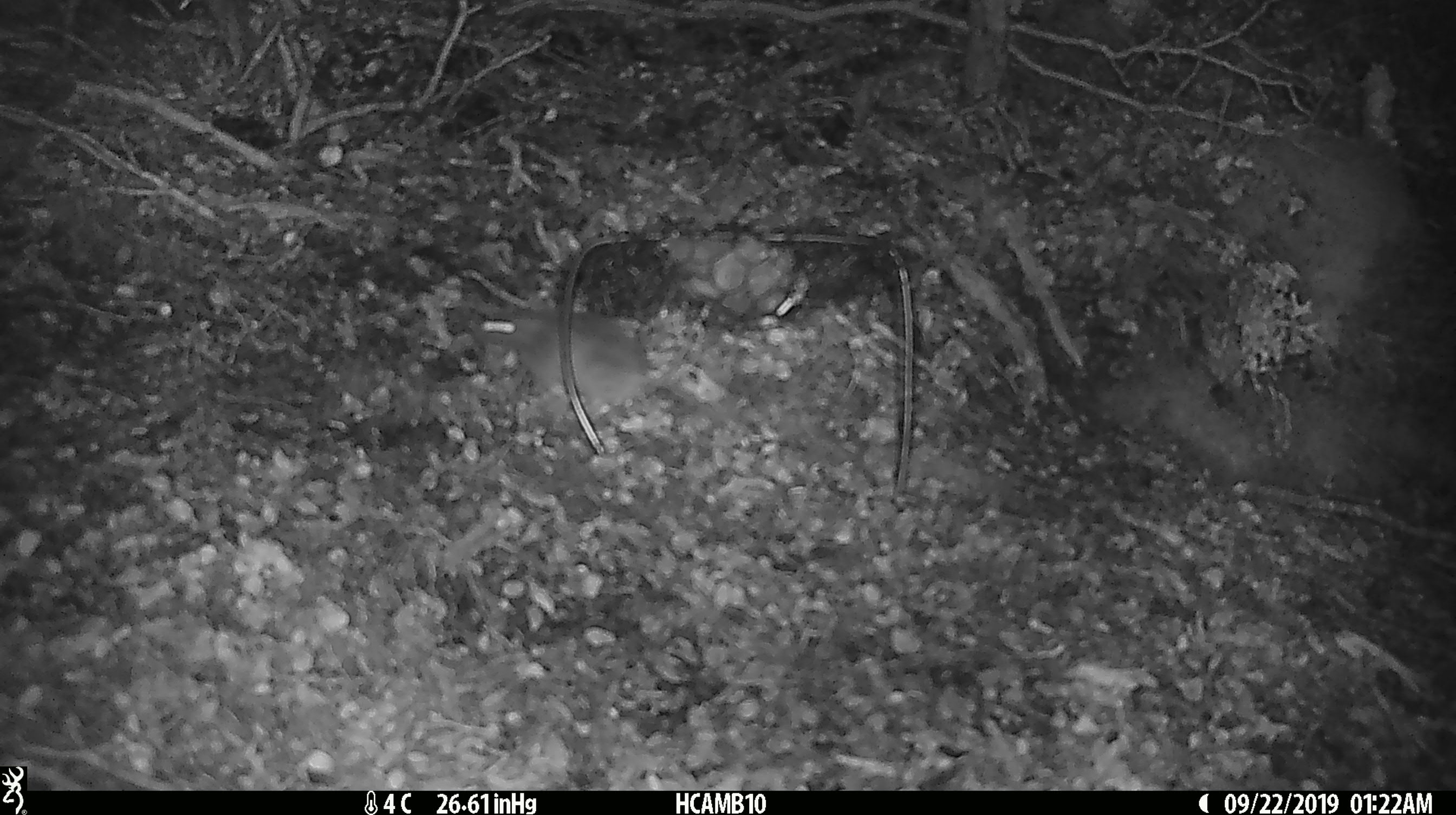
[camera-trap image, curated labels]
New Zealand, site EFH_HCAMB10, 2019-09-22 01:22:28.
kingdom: Animalia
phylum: Chordata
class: Mammalia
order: Rodentia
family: Muridae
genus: Mus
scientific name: Mus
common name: mouse